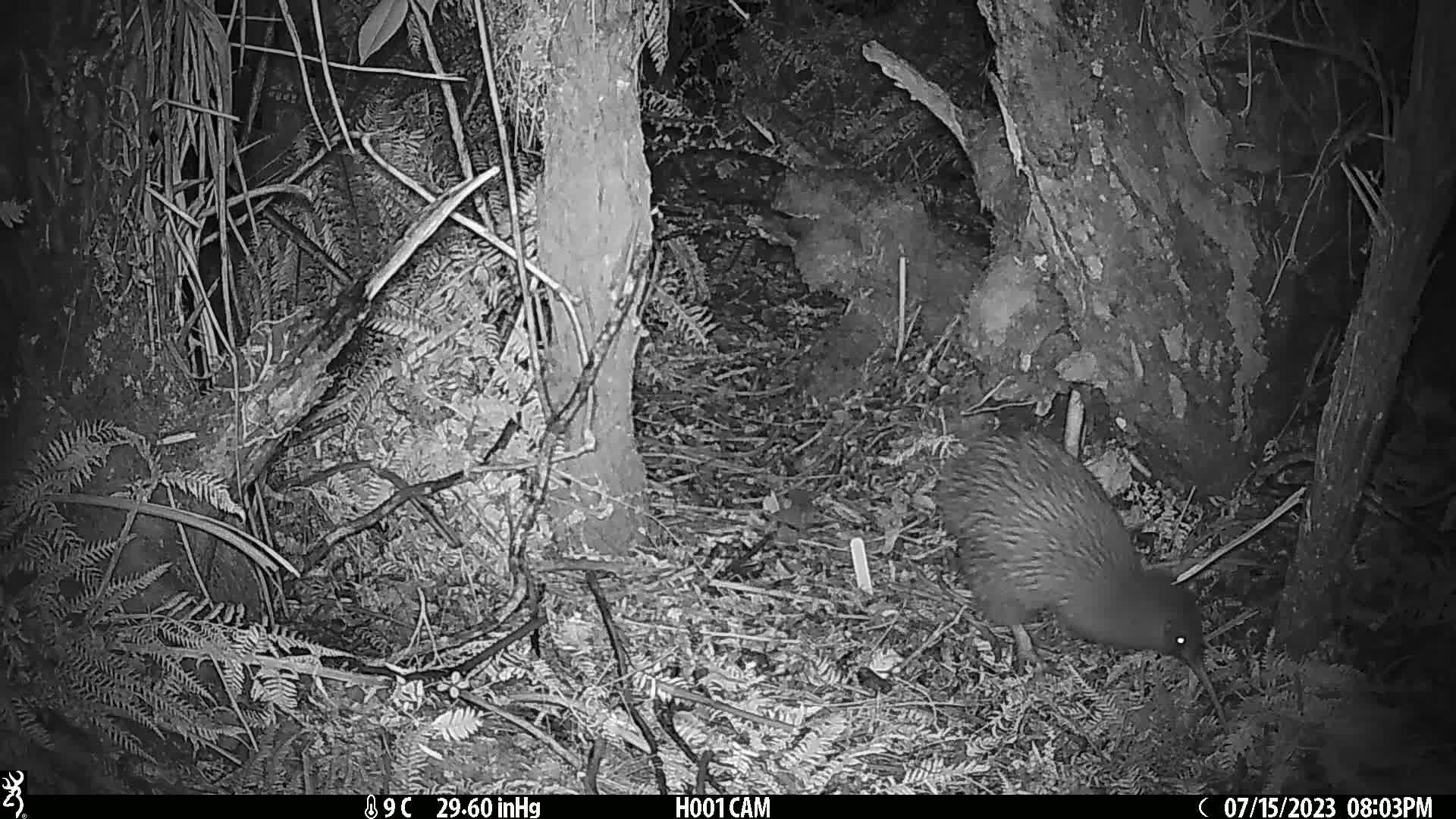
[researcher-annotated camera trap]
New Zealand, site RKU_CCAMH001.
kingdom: Animalia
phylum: Chordata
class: Aves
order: Apterygiformes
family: Apterygidae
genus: Apteryx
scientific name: Apteryx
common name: kiwi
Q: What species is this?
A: Kiwi (Apteryx).